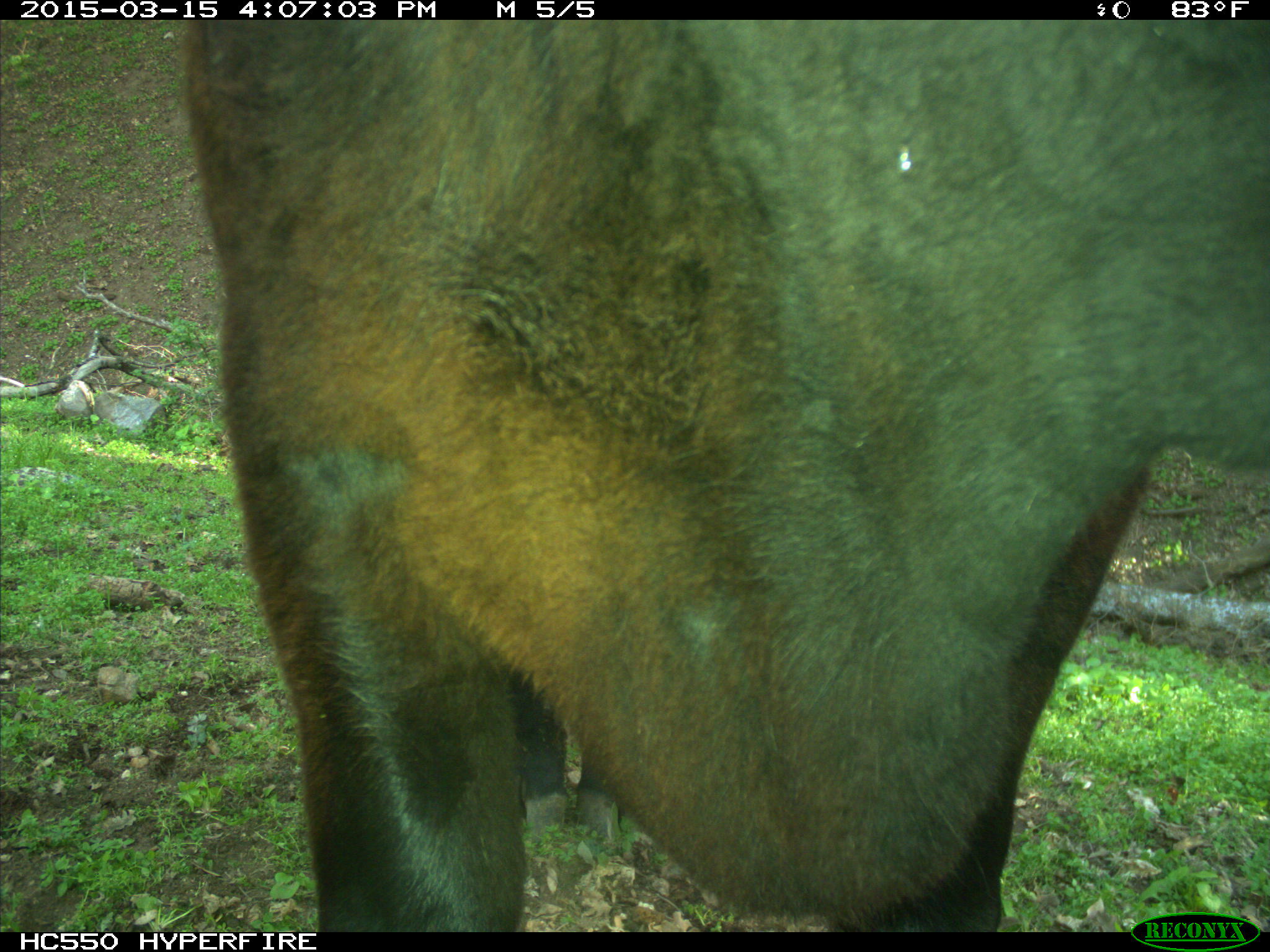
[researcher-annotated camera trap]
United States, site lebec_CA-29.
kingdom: Animalia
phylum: Chordata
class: Mammalia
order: Artiodactyla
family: Bovidae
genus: Bos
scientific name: Bos taurus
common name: domestic cow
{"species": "Bos taurus (domestic cow)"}